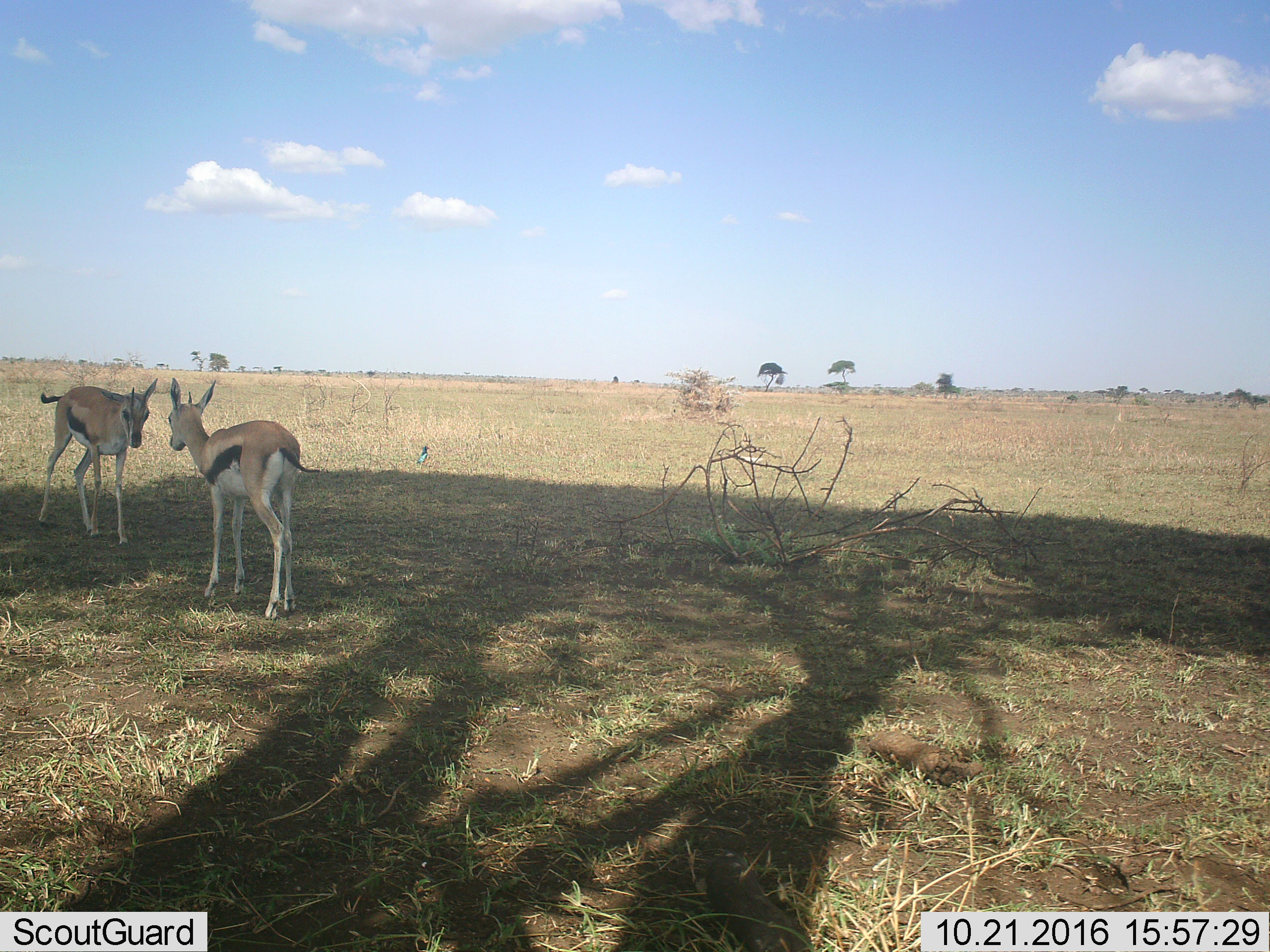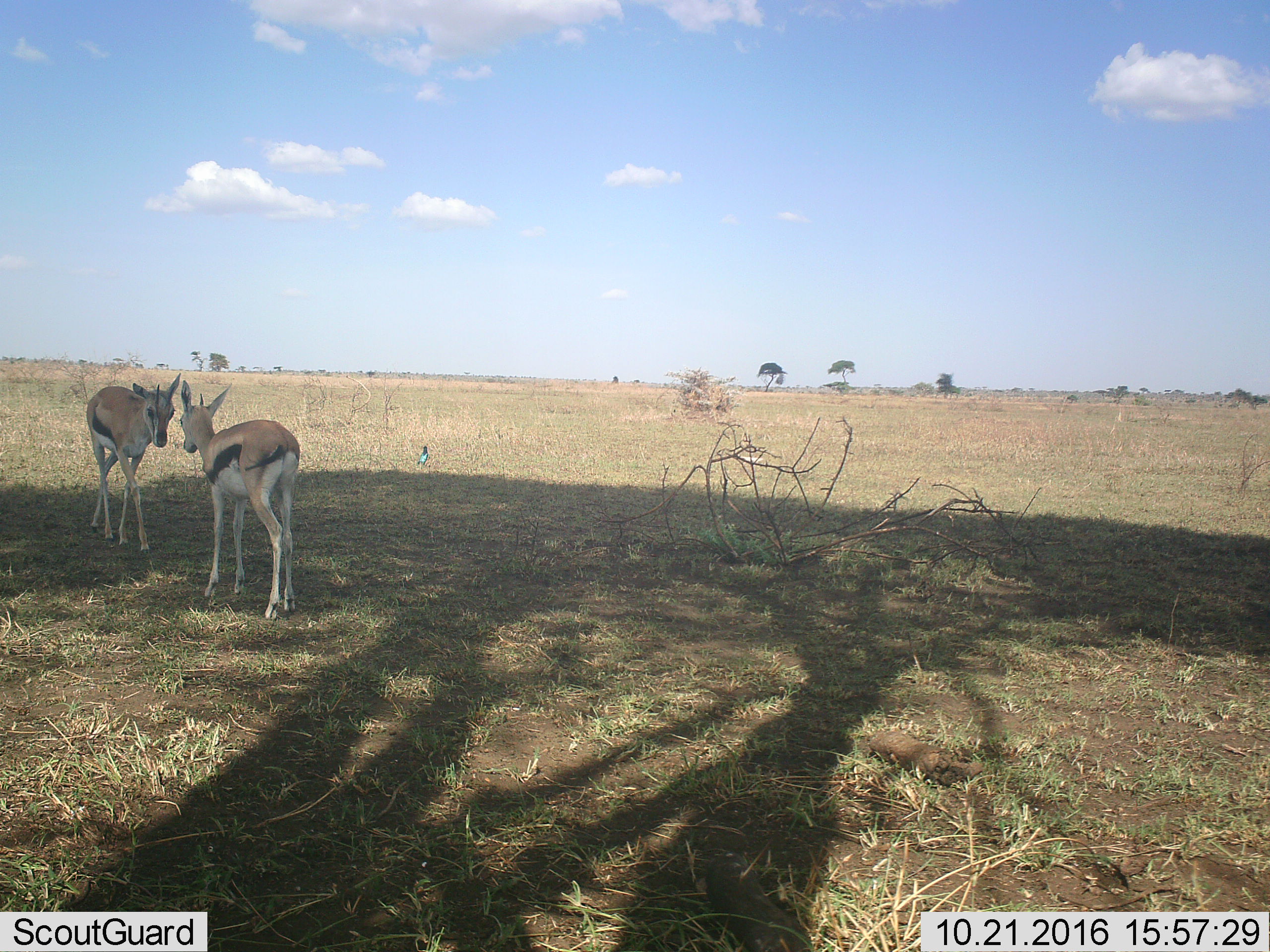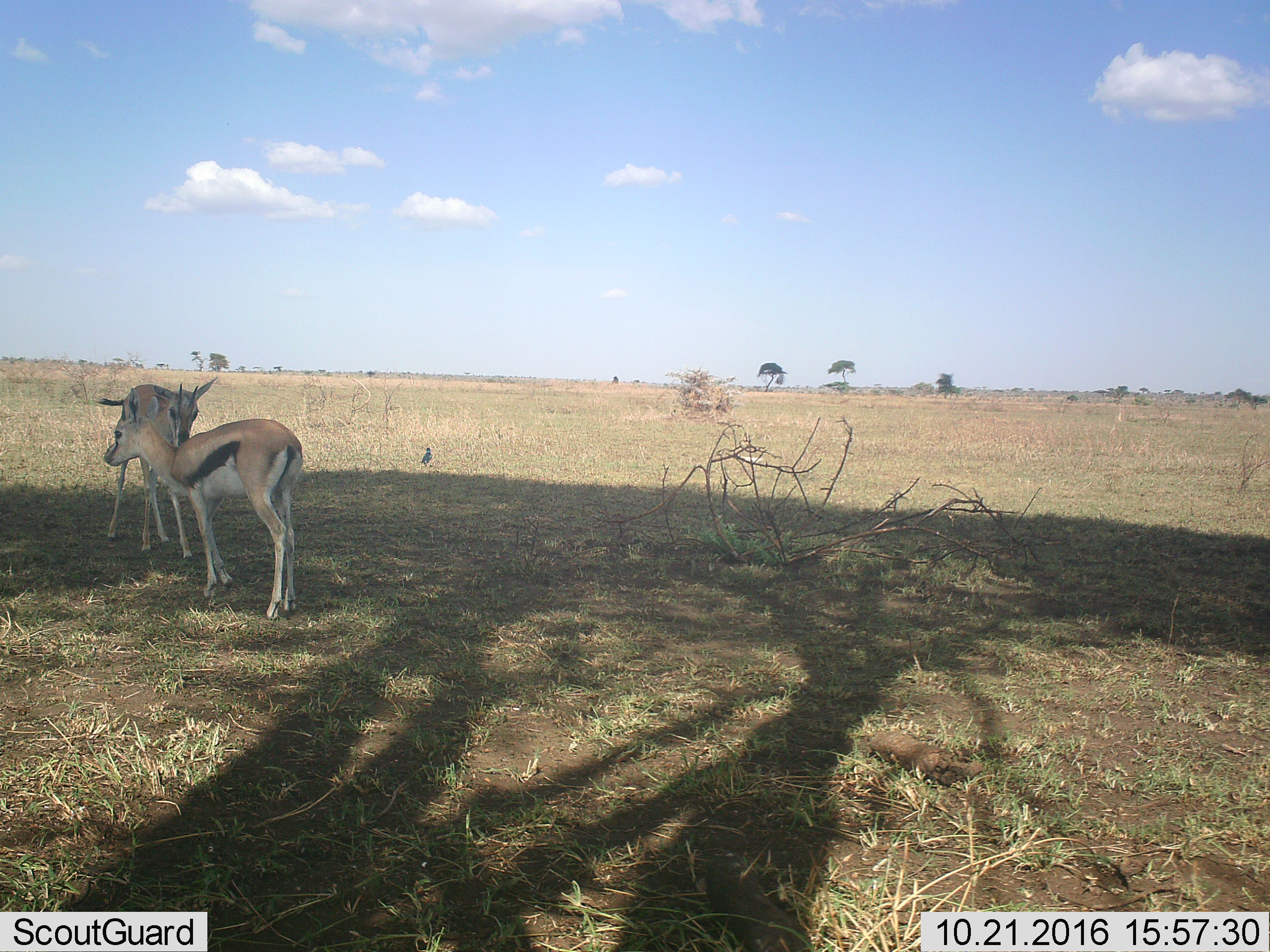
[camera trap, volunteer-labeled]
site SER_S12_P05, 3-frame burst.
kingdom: Animalia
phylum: Chordata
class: Mammalia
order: Artiodactyla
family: Bovidae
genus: Eudorcas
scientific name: Eudorcas thomsonii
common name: thomson's gazelle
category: gazellethomsons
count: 2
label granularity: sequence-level